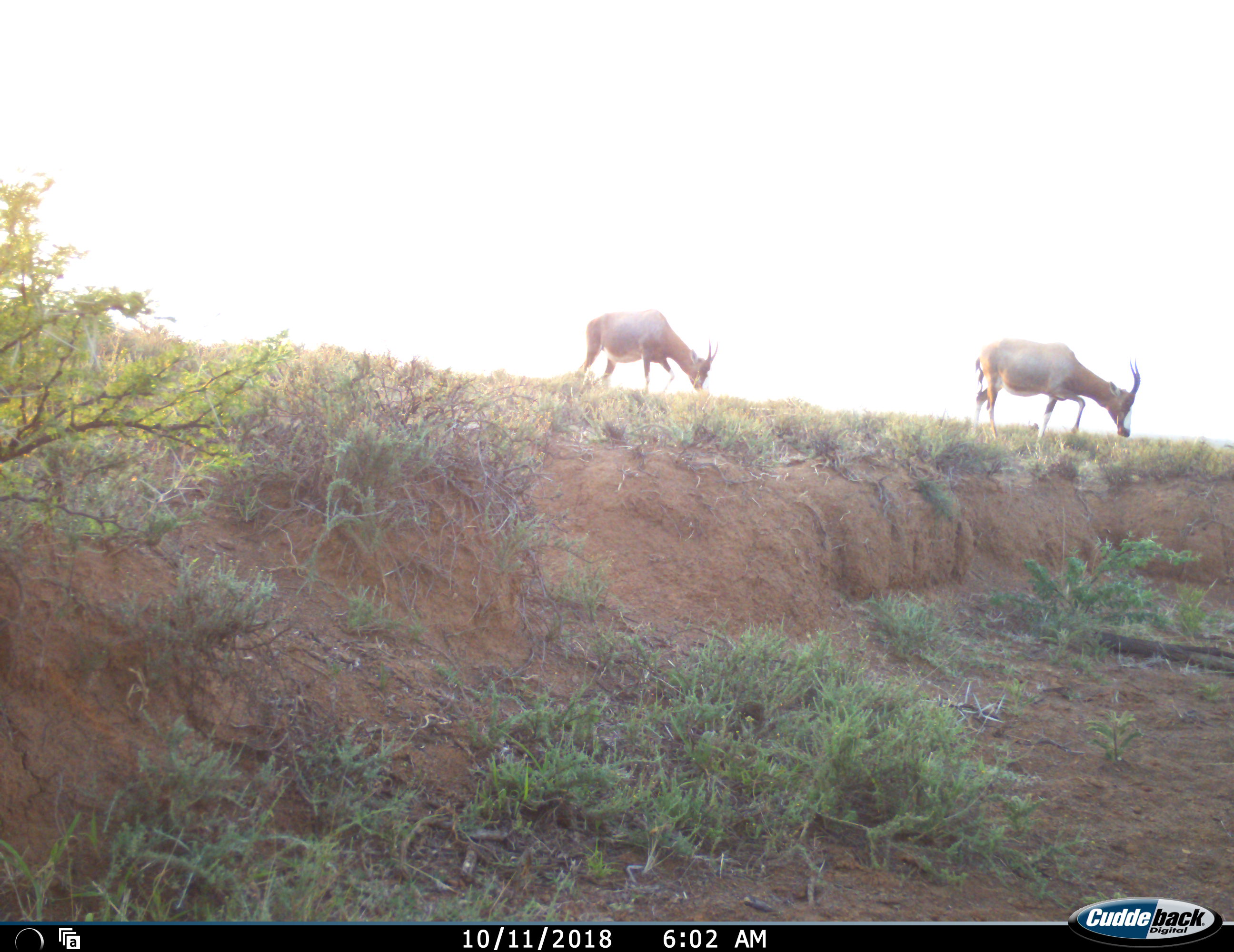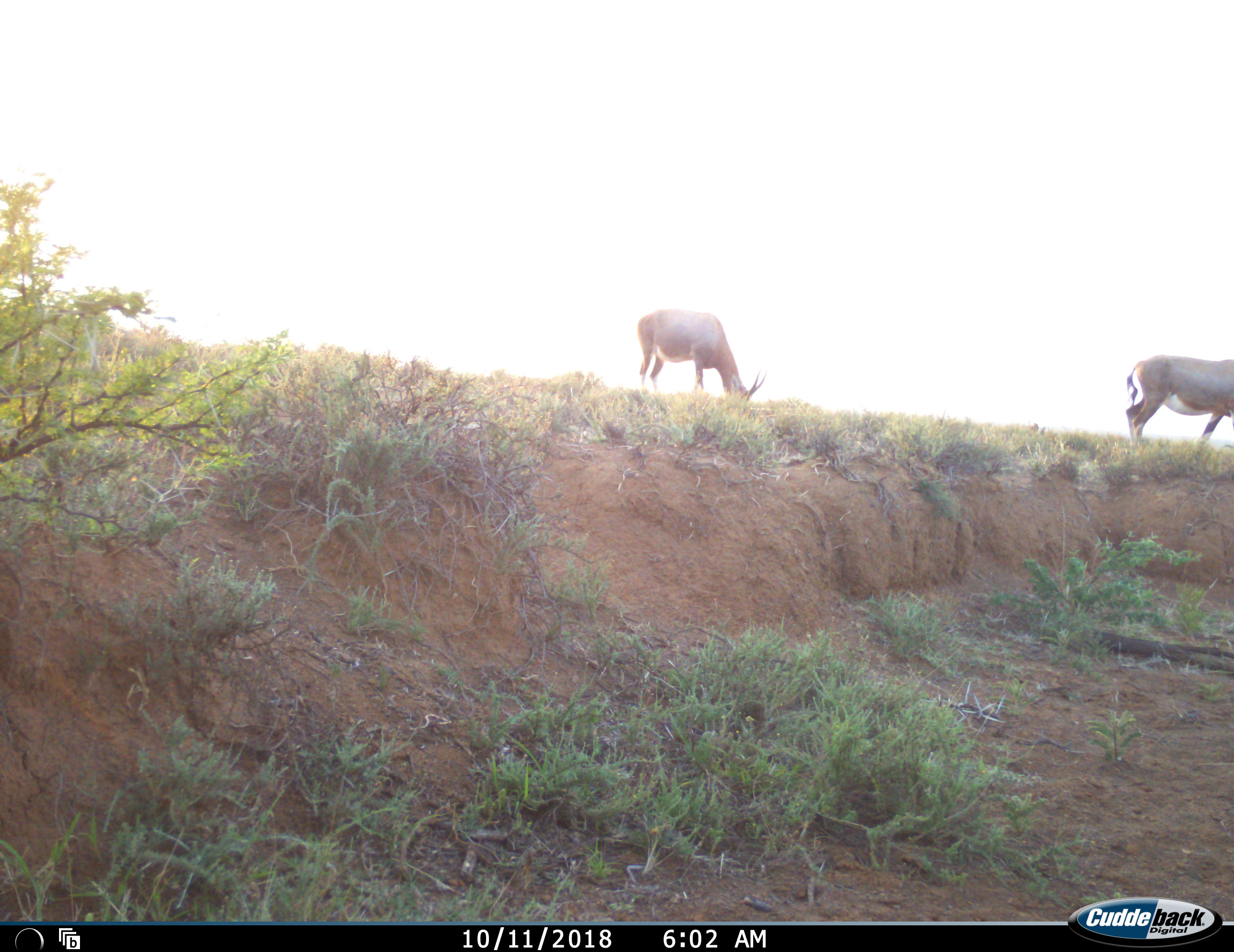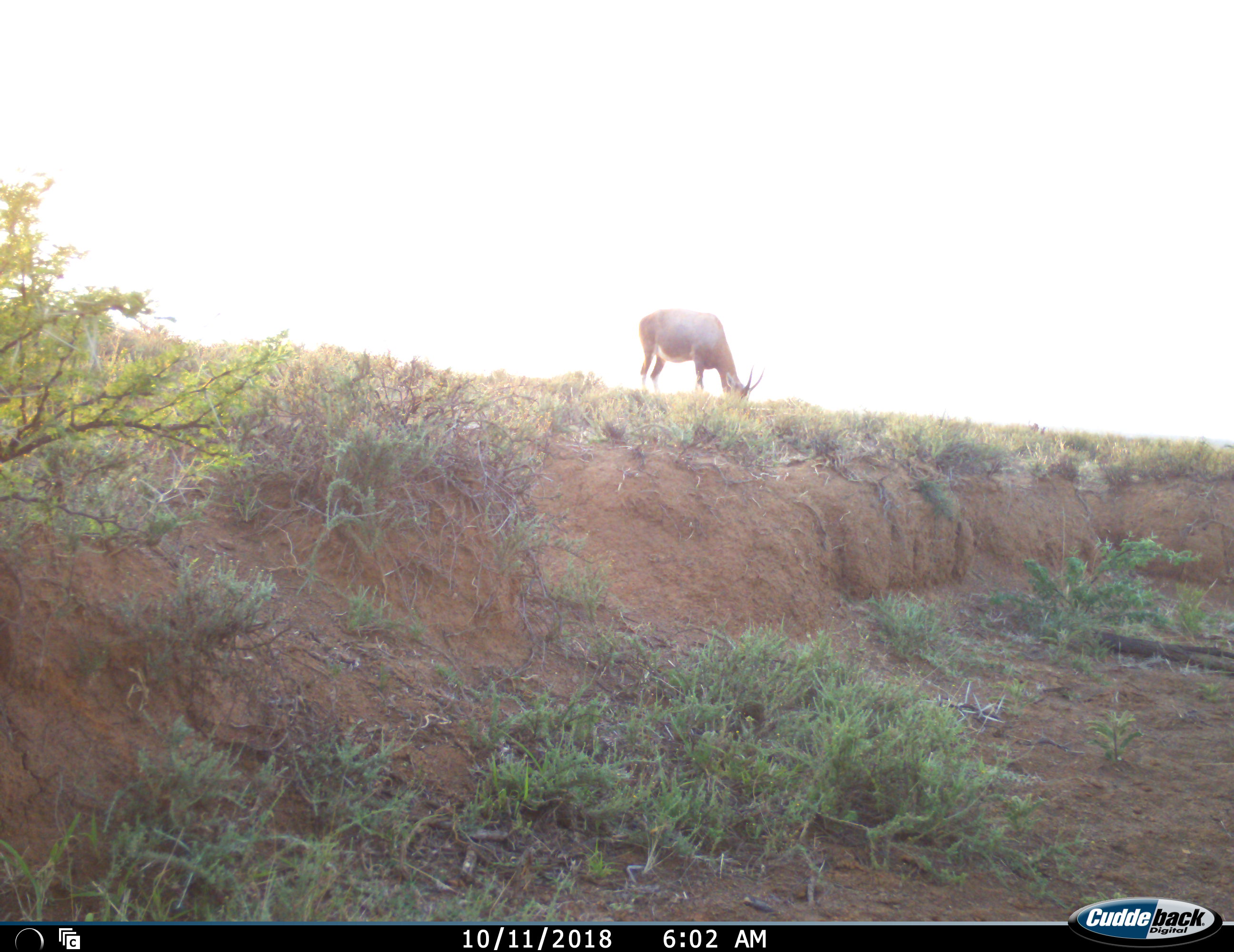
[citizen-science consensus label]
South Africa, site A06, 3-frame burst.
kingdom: Animalia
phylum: Chordata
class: Mammalia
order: Artiodactyla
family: Bovidae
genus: Damaliscus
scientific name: Damaliscus pygargus phillipsi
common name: blesbok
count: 2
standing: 33%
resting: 0%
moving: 78%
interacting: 0%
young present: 0%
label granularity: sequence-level